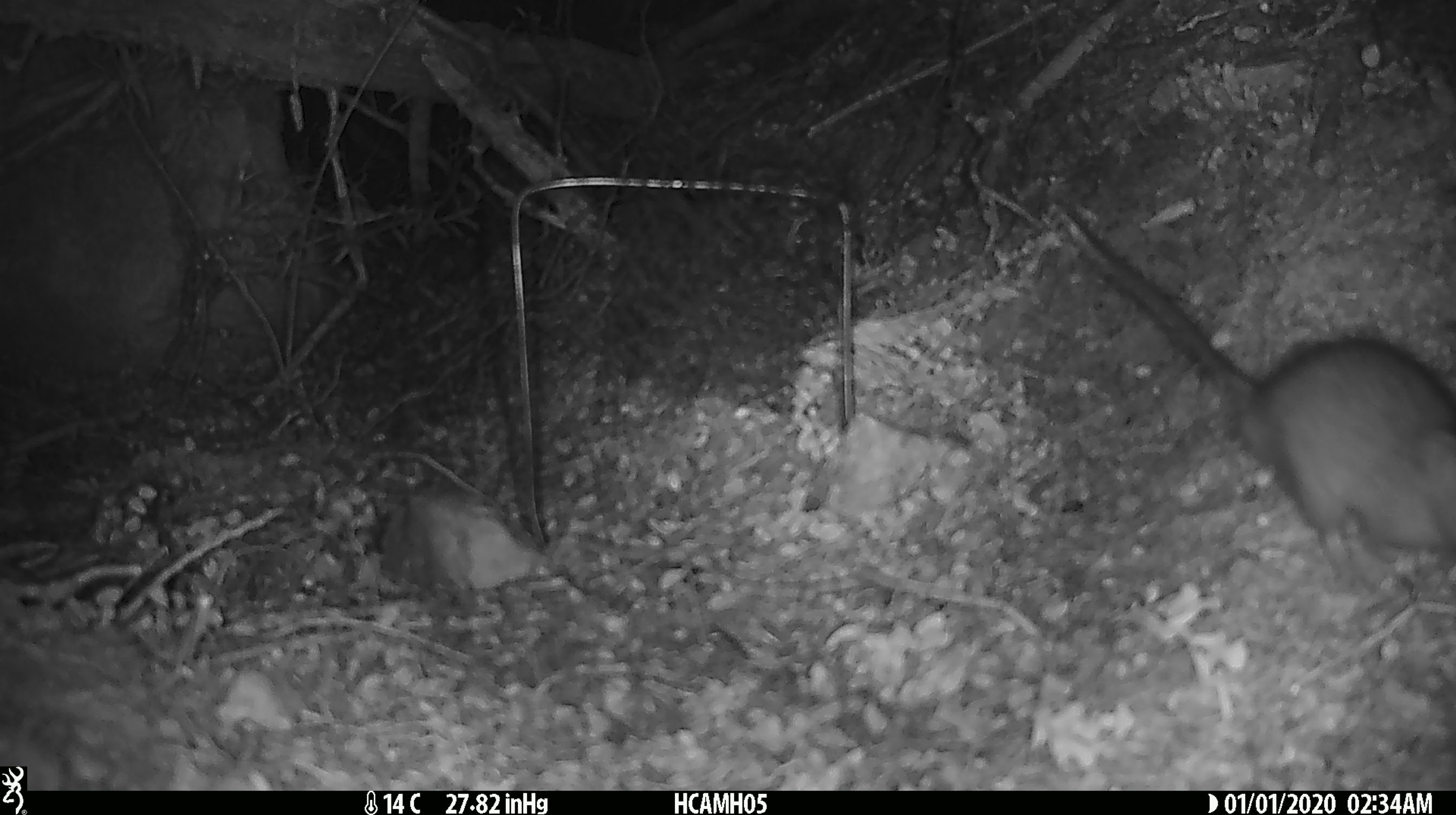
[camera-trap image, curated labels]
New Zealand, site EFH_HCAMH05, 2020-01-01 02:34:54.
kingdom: Animalia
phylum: Chordata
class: Mammalia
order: Rodentia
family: Muridae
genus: Rattus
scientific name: Rattus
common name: rat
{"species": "rat (Rattus)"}